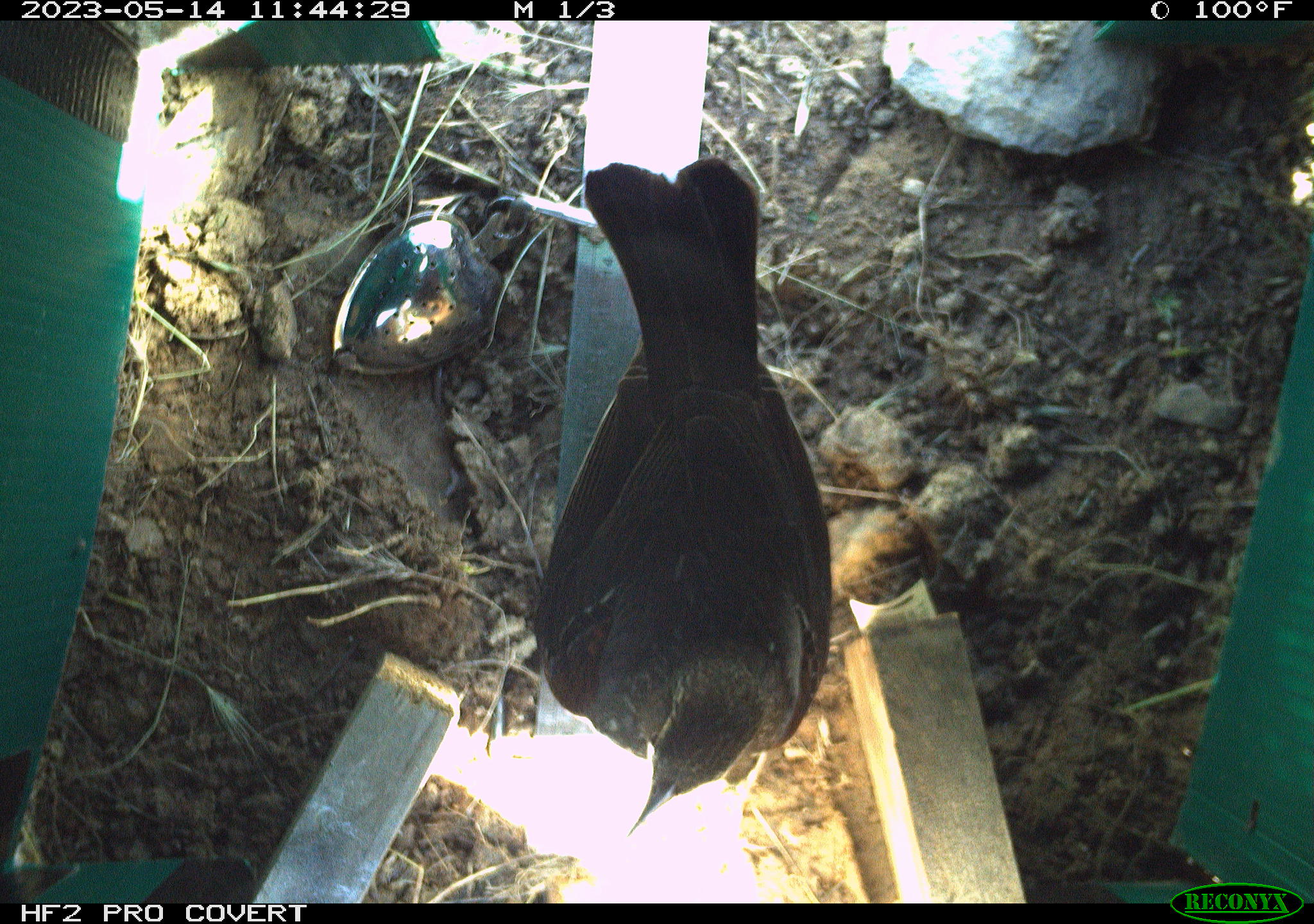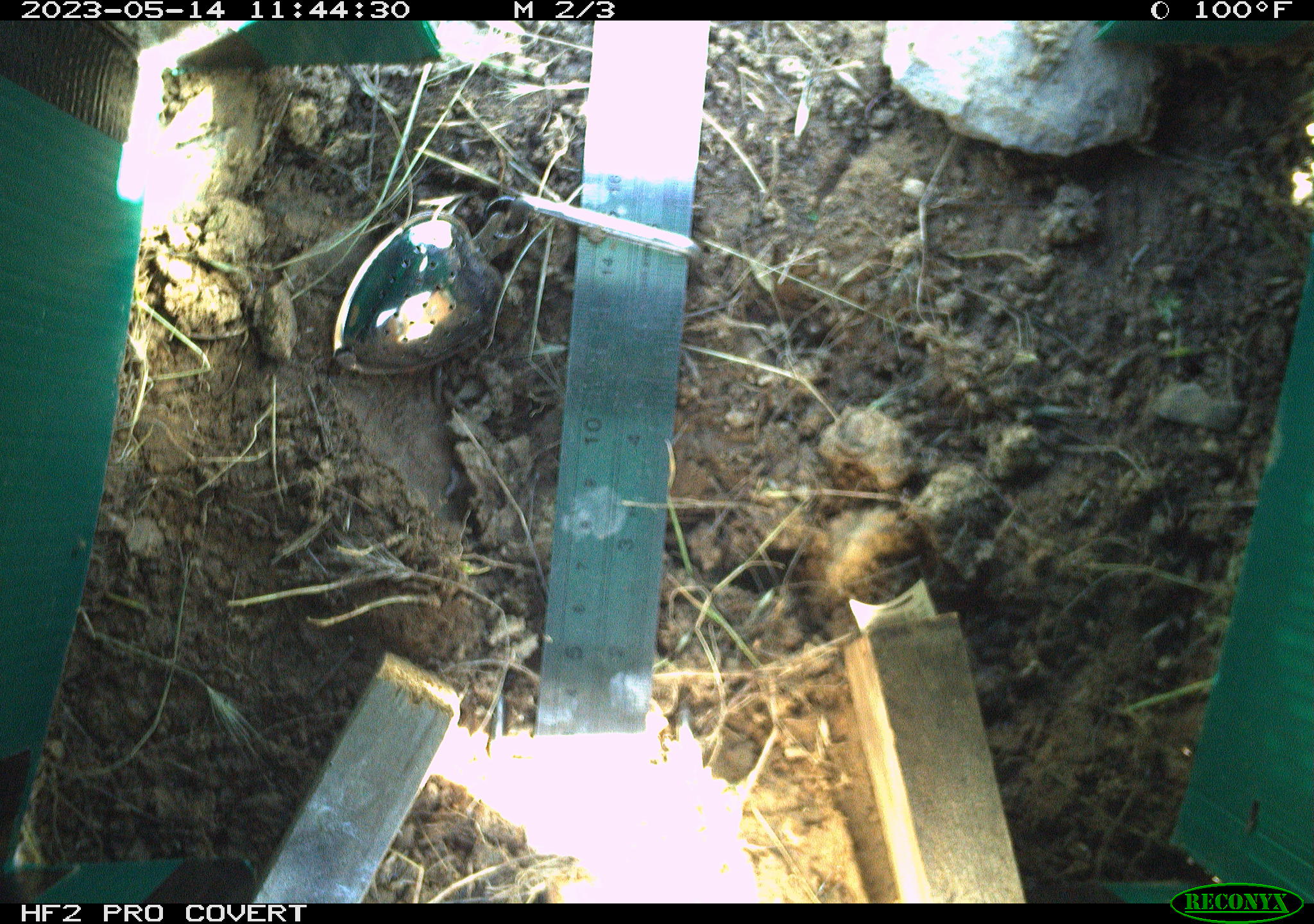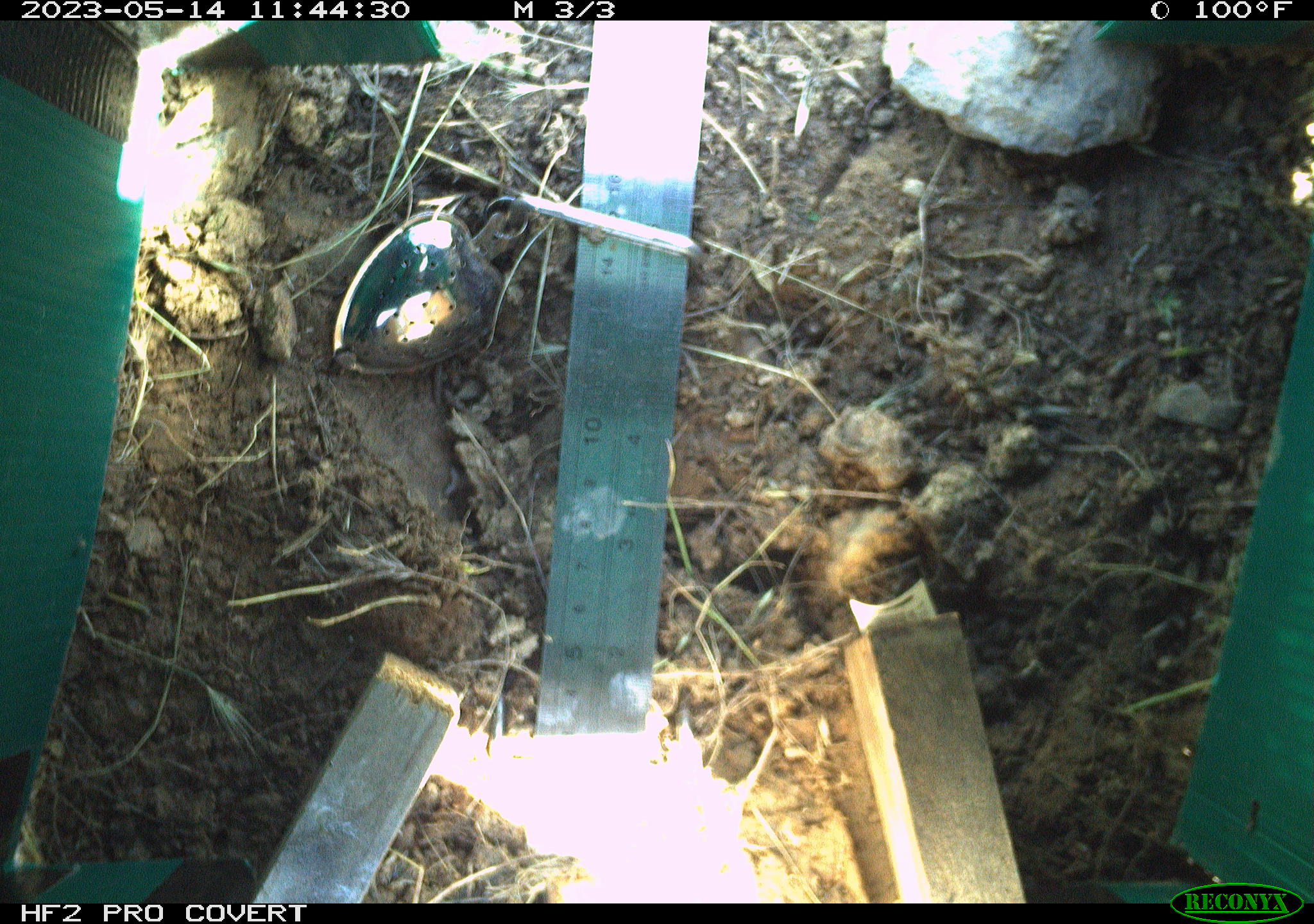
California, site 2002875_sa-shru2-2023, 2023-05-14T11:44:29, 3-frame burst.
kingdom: Animalia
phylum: Chordata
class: Aves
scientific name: Aves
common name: bird